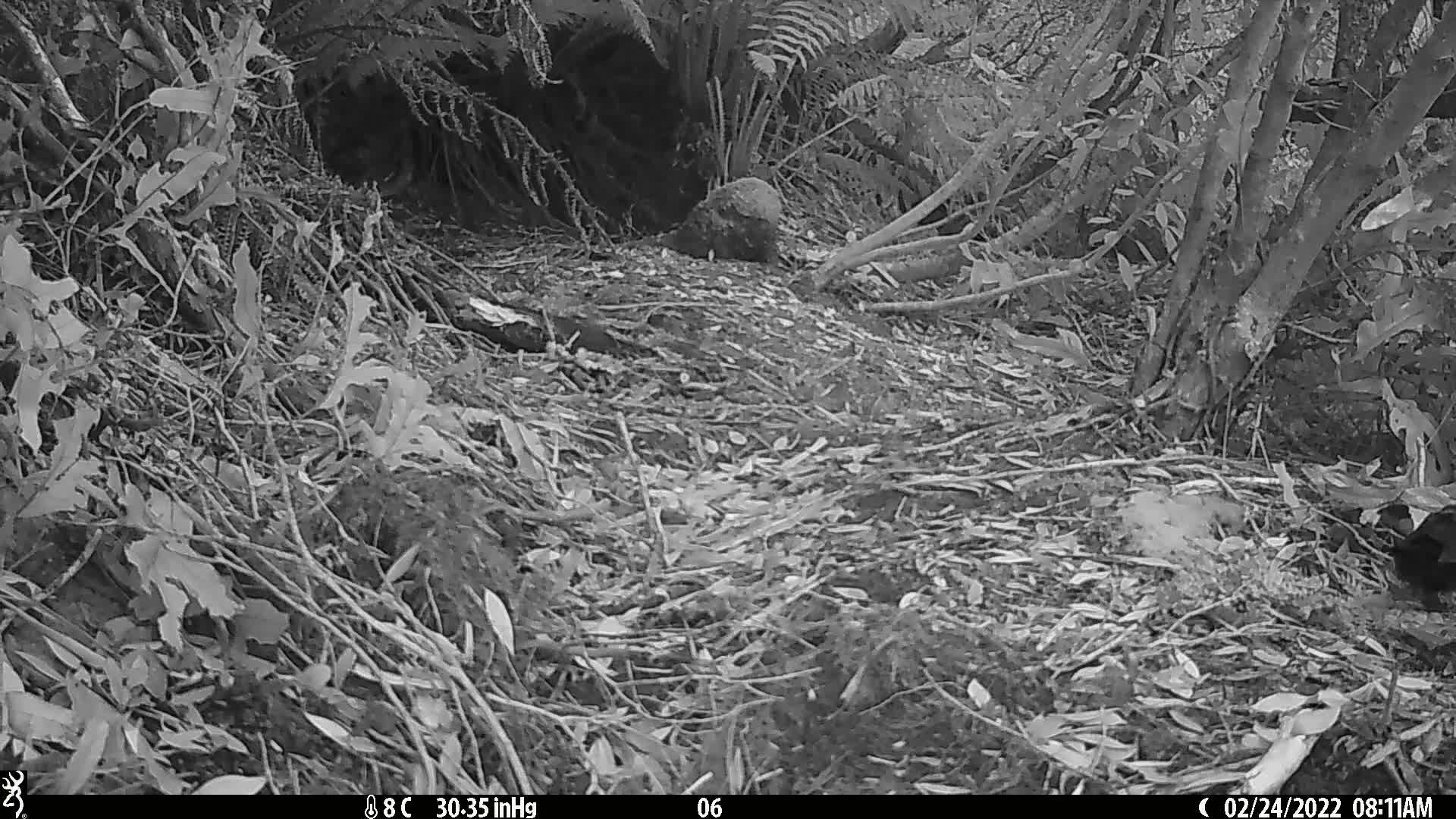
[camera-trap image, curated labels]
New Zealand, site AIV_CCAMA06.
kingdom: Animalia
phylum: Chordata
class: Aves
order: Passeriformes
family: Turdidae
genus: Turdus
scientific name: Turdus merula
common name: eurasian blackbird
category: blackbird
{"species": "blackbird (eurasian blackbird) (Turdus merula)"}